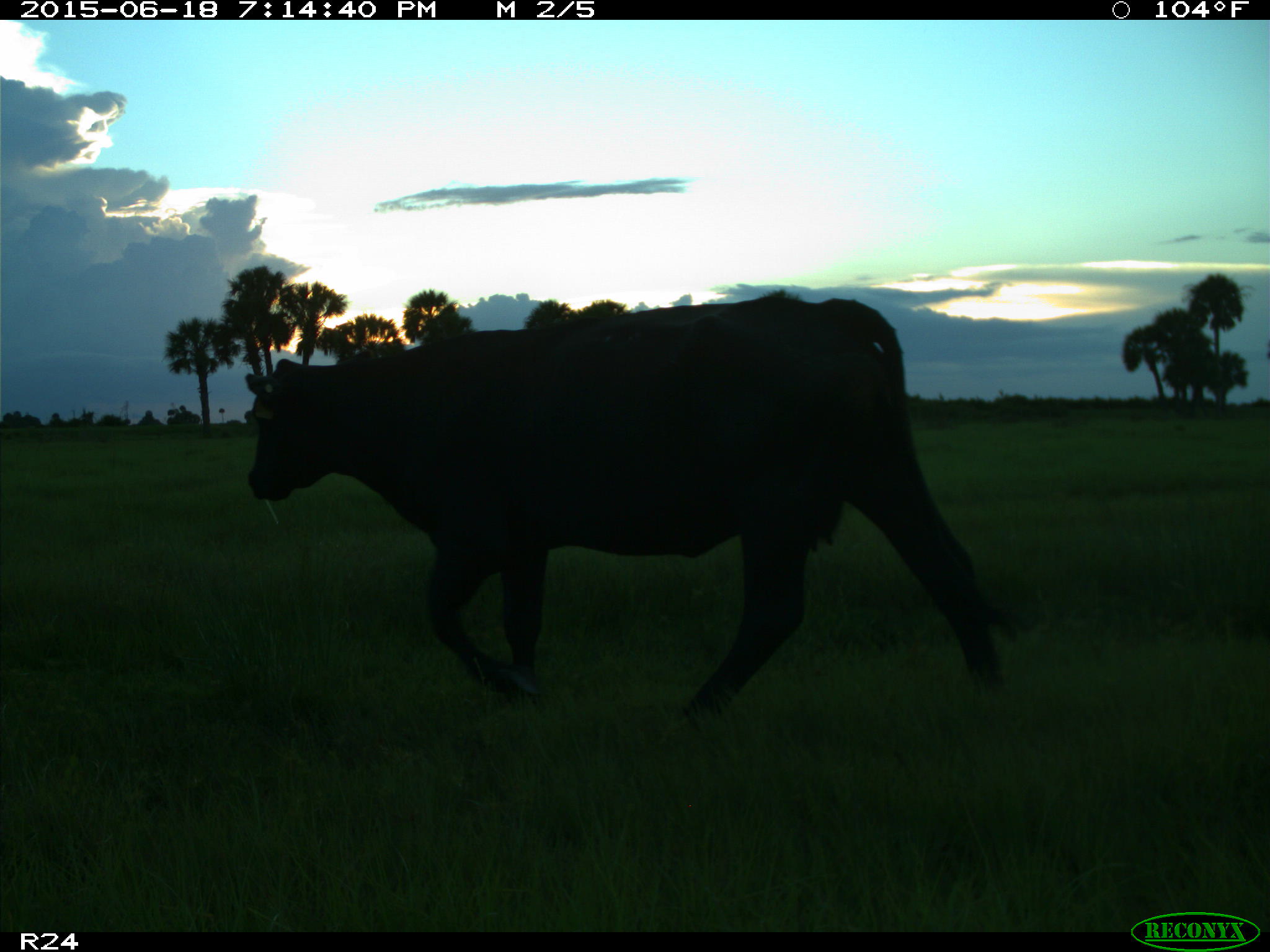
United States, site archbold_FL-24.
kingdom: Animalia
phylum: Chordata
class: Mammalia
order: Artiodactyla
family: Bovidae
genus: Bos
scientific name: Bos taurus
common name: domestic cow